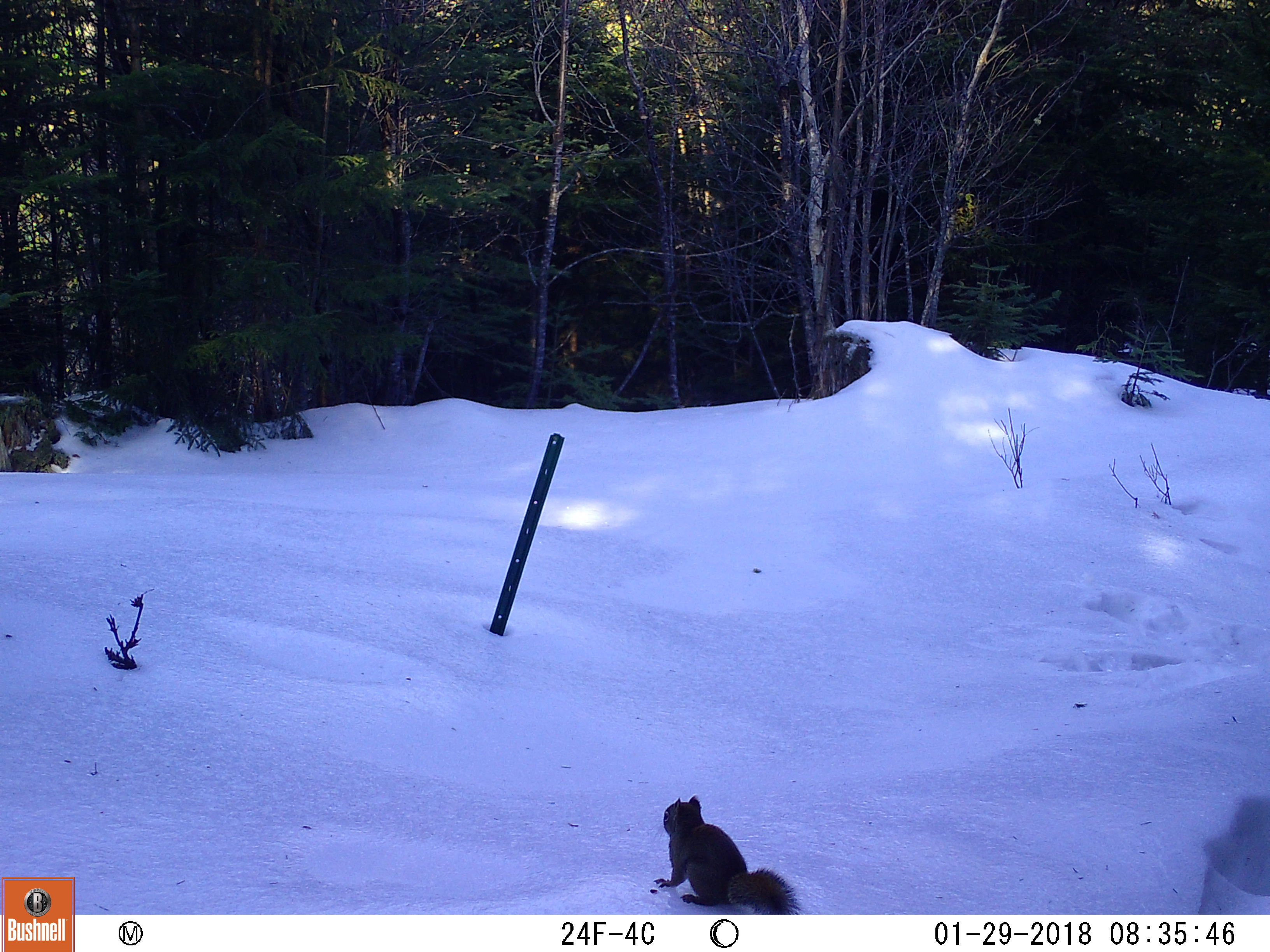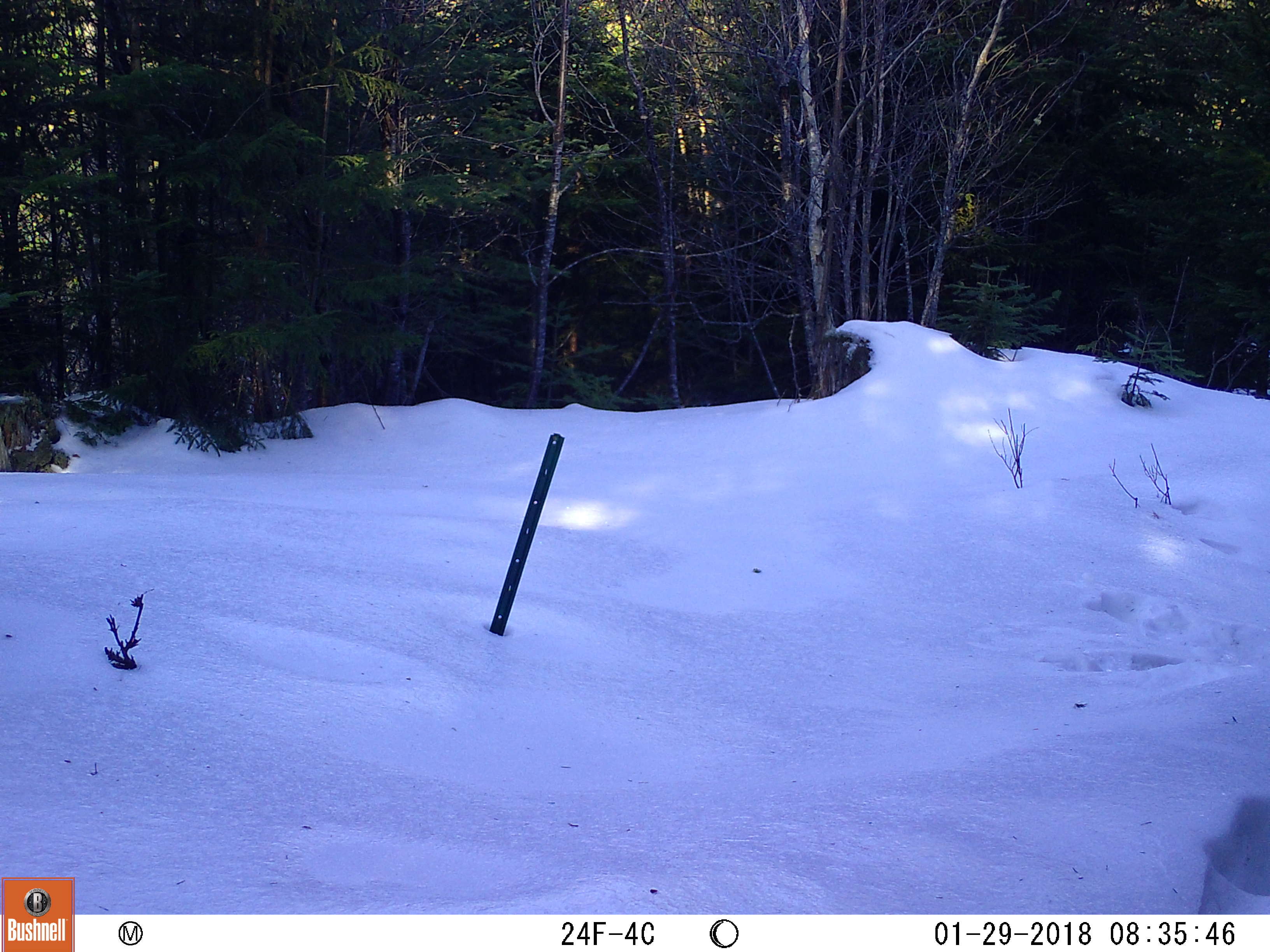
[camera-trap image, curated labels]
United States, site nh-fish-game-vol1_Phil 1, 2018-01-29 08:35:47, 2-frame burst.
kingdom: Animalia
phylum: Chordata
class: Mammalia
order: Rodentia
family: Sciuridae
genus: Tamiasciurus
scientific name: Tamiasciurus hudsonicus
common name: red squirrel